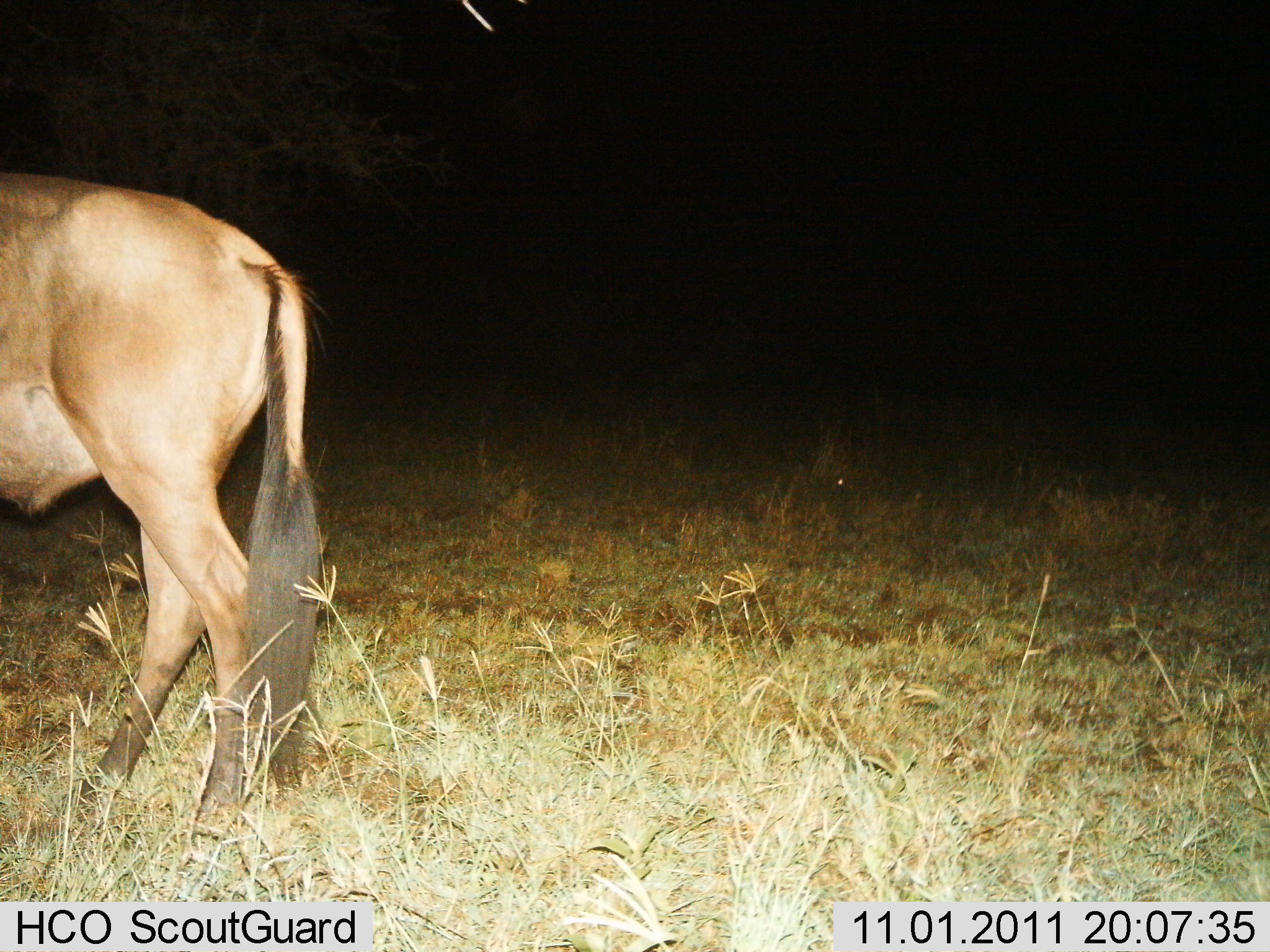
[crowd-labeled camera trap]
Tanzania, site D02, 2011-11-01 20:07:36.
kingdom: Animalia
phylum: Chordata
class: Mammalia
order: Artiodactyla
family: Bovidae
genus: Connochaetes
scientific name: Connochaetes taurinus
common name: blue wildebeest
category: wildebeest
Wildebeest (blue wildebeest) (Connochaetes taurinus), count 1. Behavior (volunteer vote fractions): standing 60%, resting 0%, moving 40%, interacting 0%. Young present (vote fraction): 0%. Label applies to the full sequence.